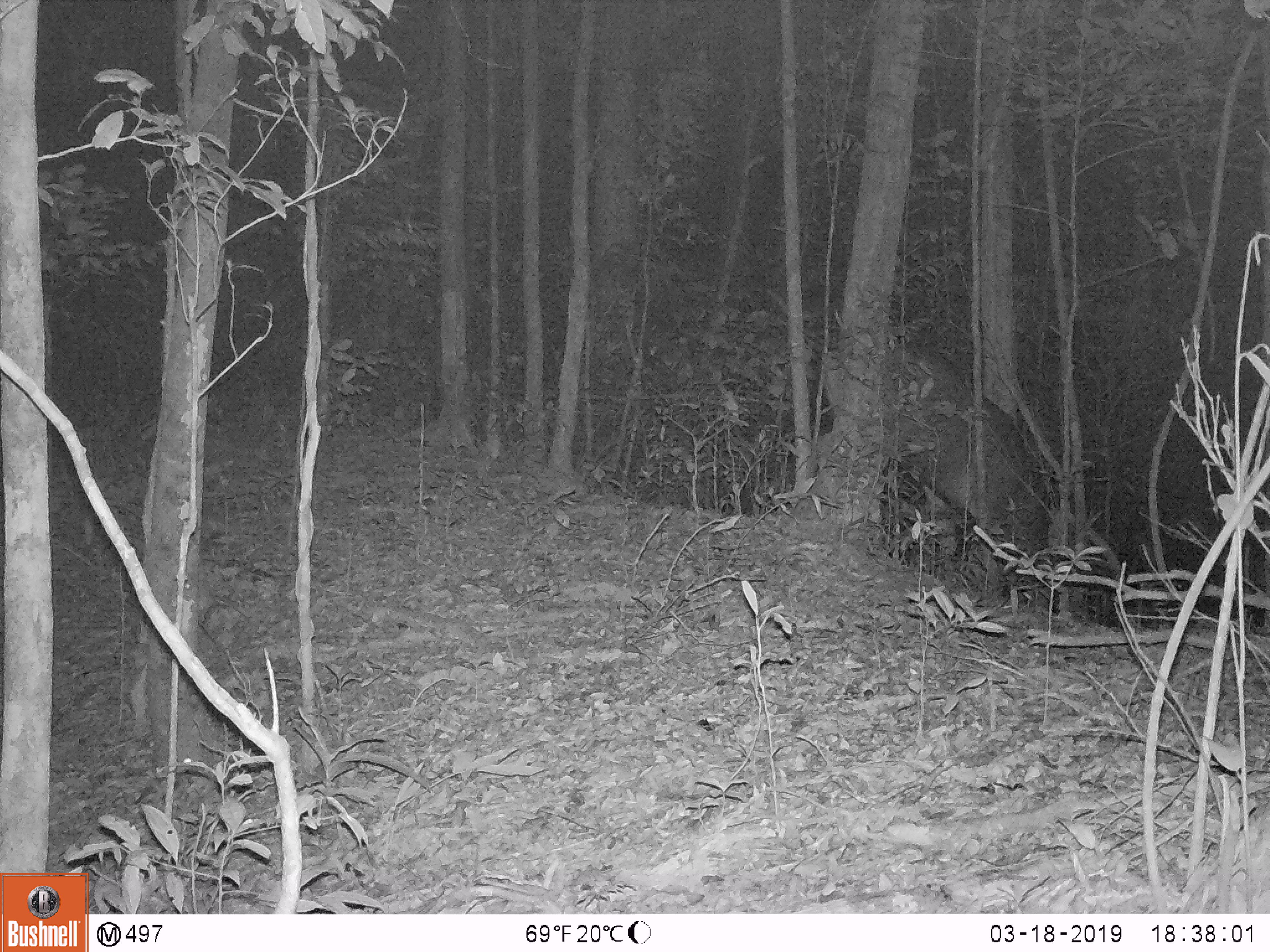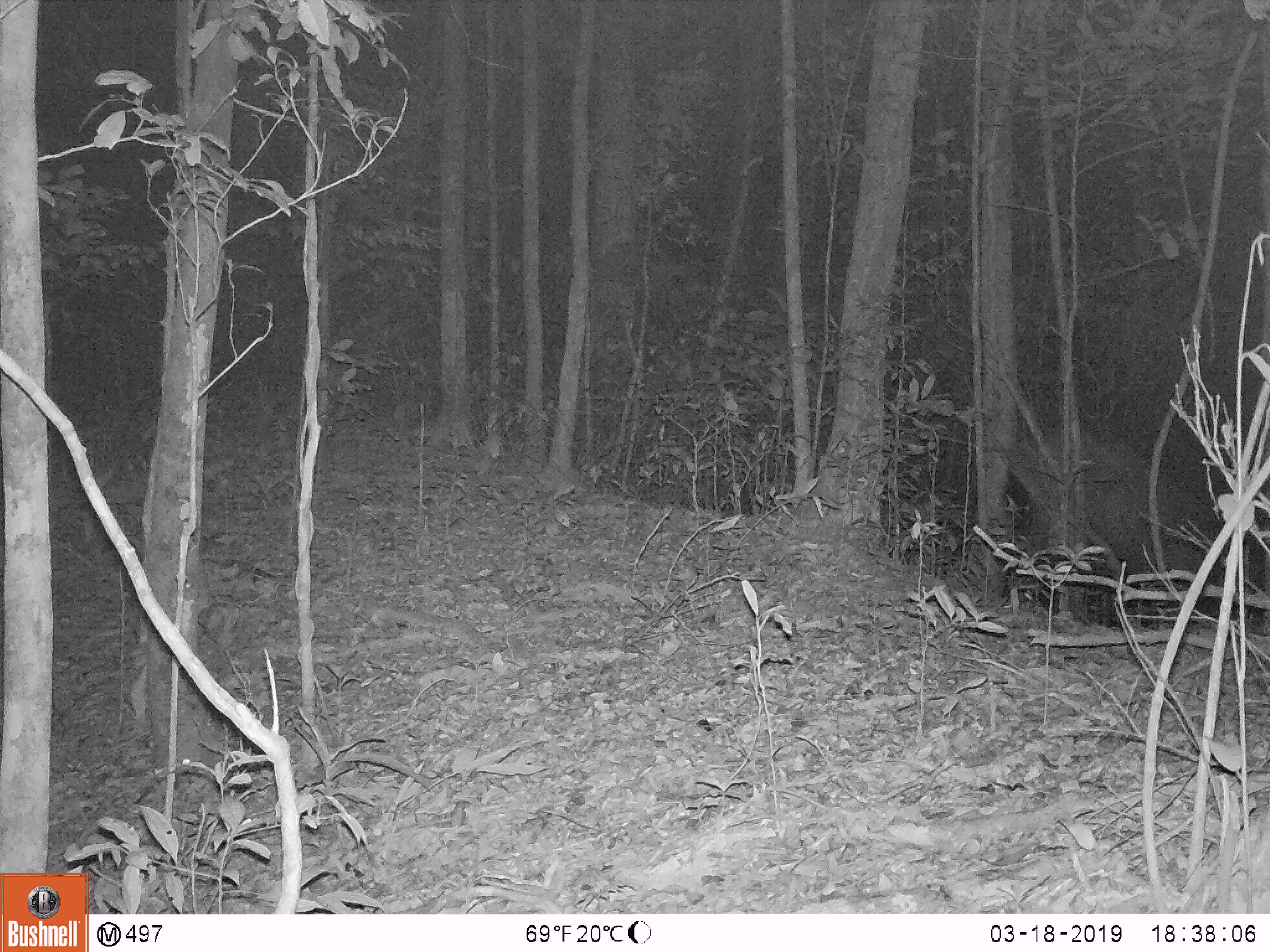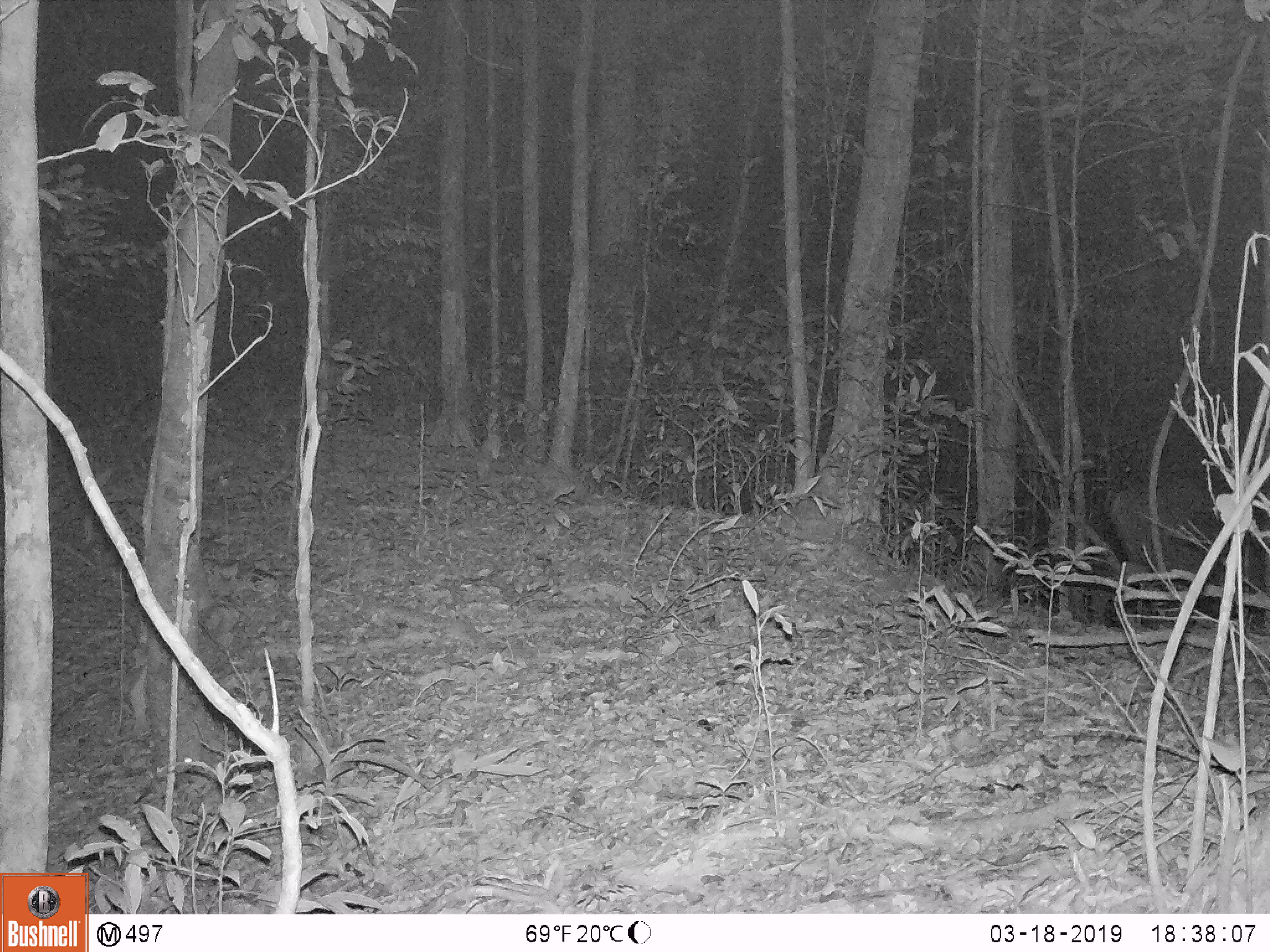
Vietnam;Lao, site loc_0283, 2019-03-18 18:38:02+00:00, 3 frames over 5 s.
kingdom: Animalia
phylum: Chordata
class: Mammalia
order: Artiodactyla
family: Cervidae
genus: Rusa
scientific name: Rusa unicolor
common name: sambar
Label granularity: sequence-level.